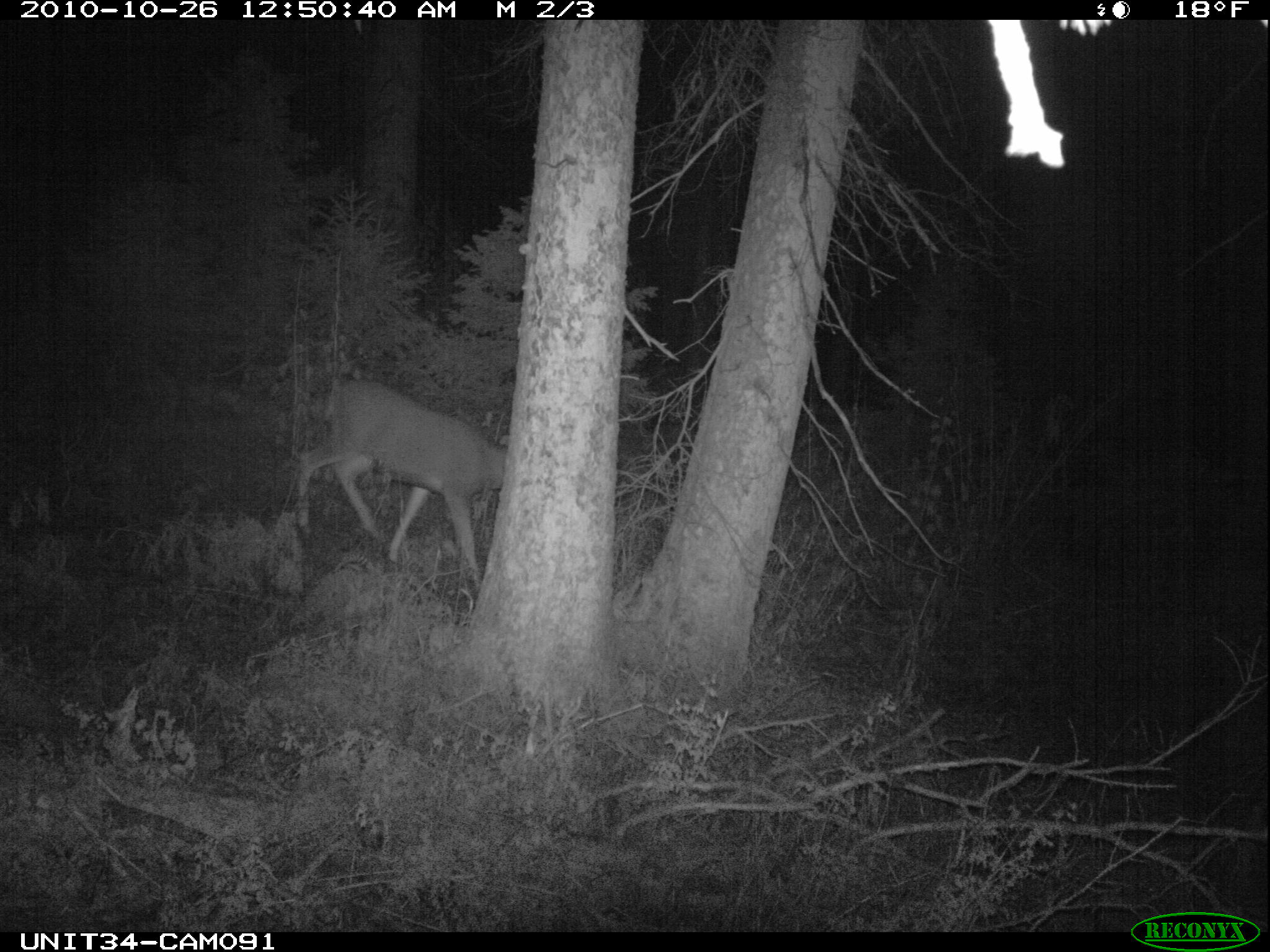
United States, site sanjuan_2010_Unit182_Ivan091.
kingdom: Animalia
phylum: Chordata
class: Mammalia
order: Artiodactyla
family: Cervidae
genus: Odocoileus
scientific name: Odocoileus hemionus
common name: mule deer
Odocoileus hemionus (mule deer).